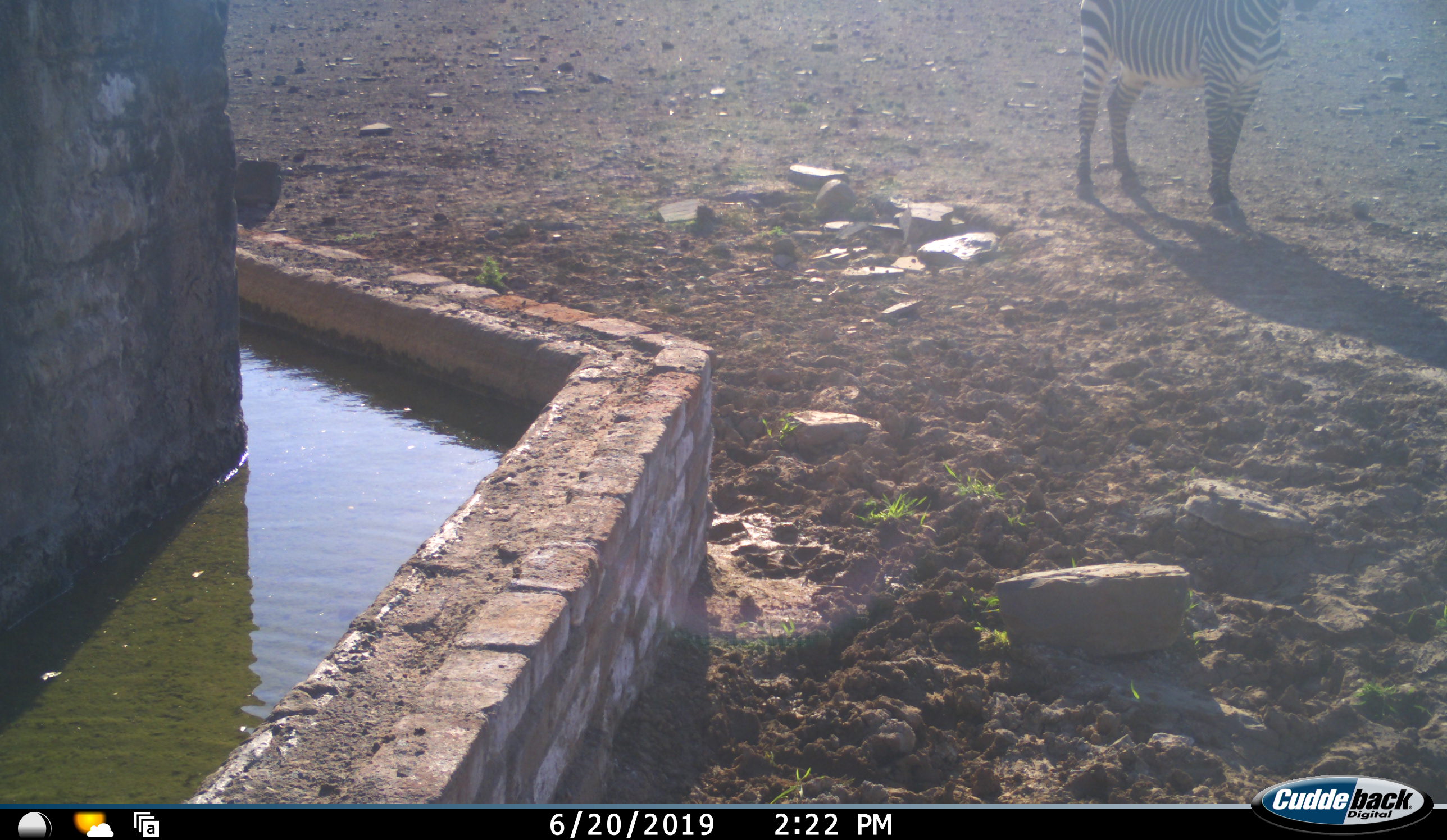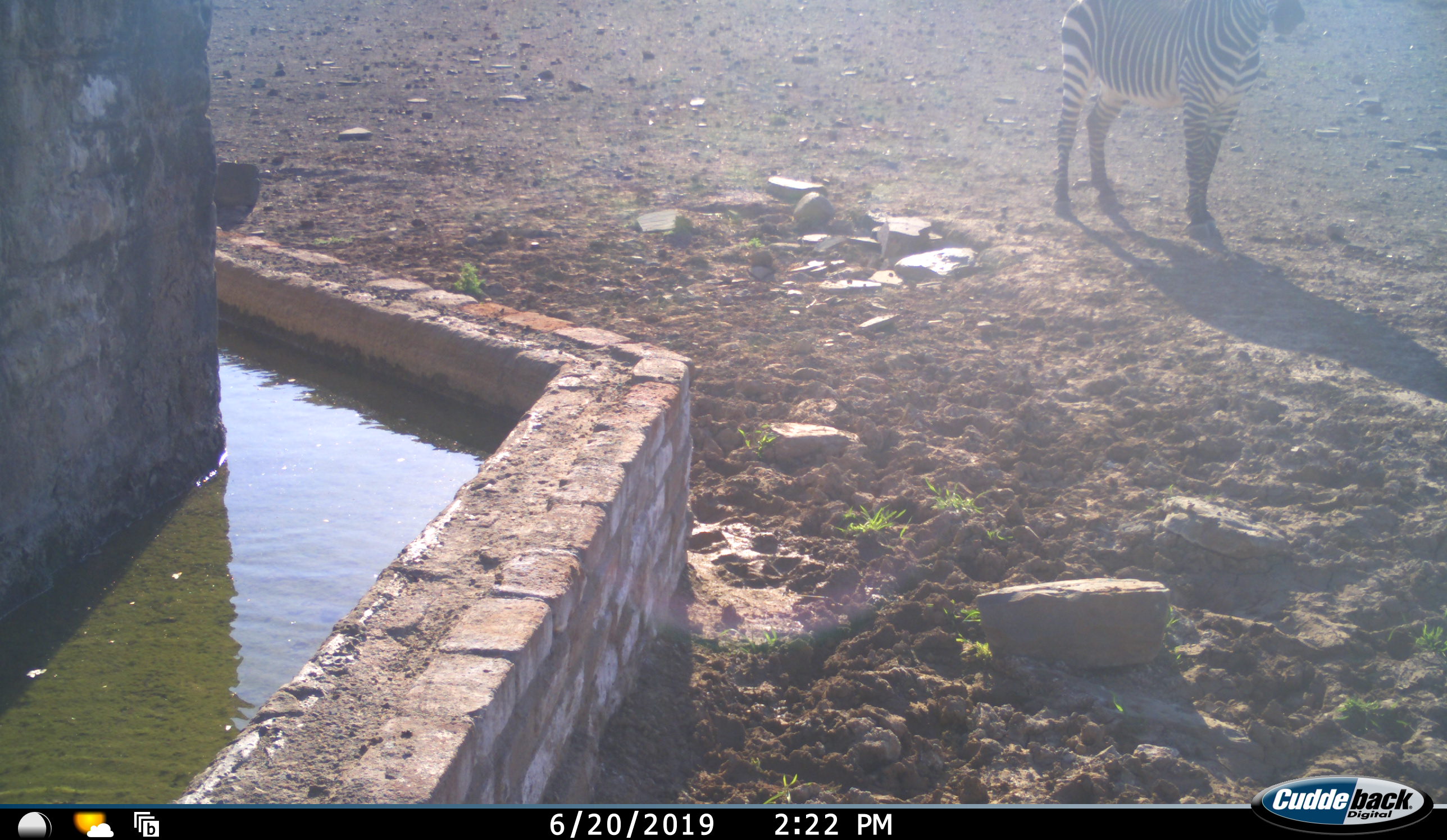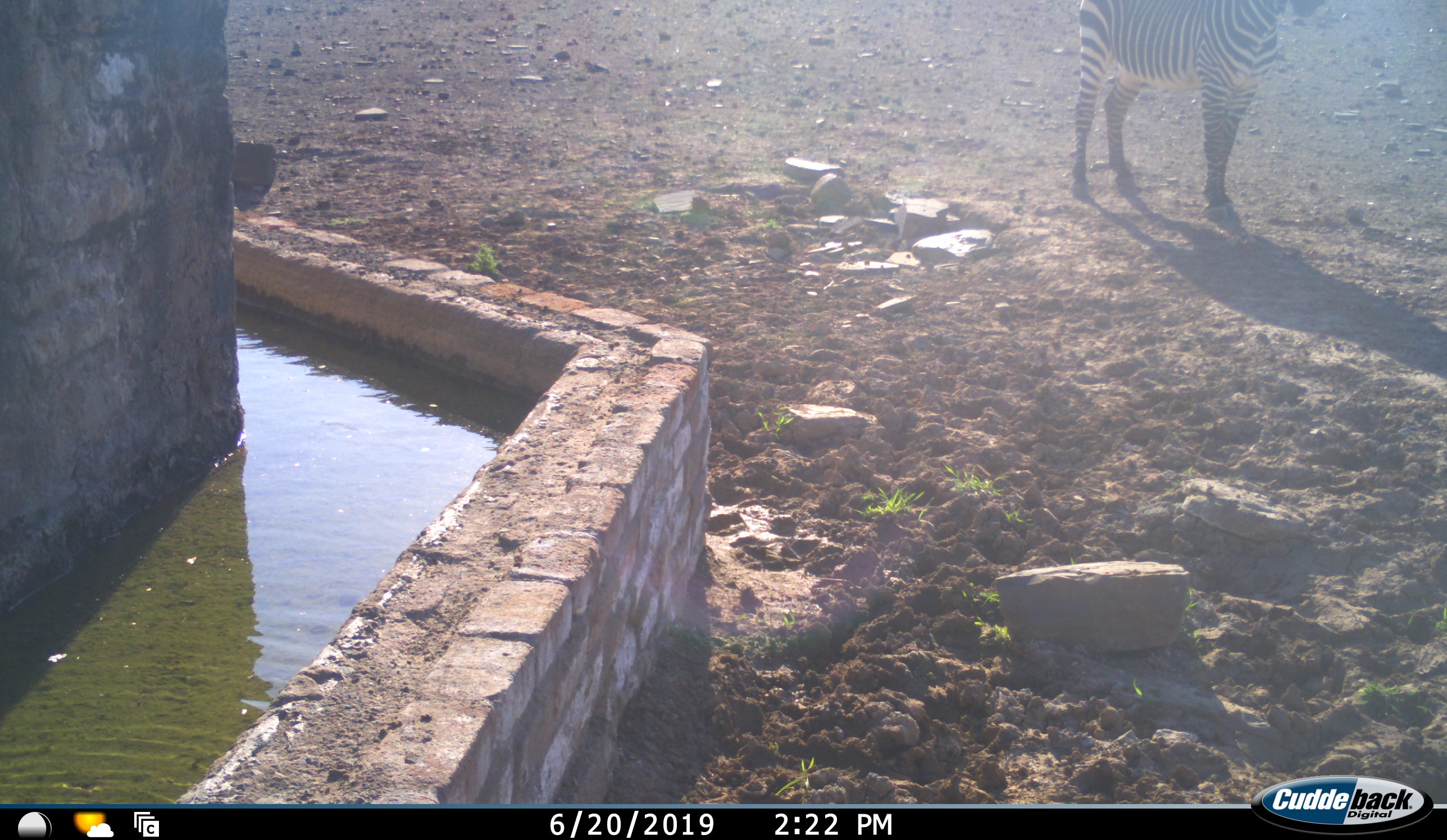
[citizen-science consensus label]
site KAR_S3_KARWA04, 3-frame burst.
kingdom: Animalia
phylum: Chordata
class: Mammalia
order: Perissodactyla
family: Equidae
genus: Equus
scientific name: Equus zebra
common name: mountain zebra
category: zebramountain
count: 1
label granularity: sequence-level